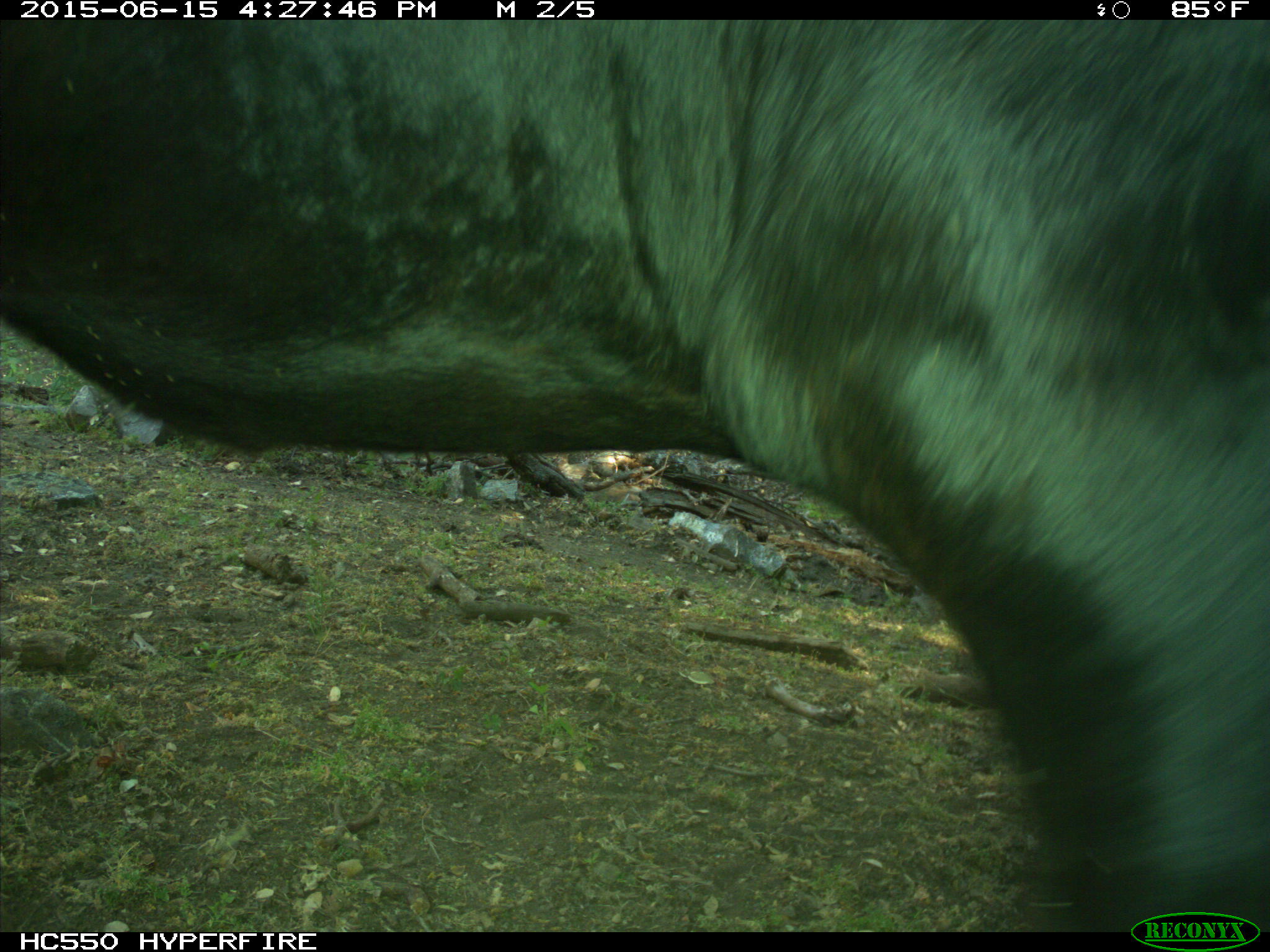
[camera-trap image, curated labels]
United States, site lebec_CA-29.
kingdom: Animalia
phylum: Chordata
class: Mammalia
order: Artiodactyla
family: Bovidae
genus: Bos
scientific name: Bos taurus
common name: domestic cow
Bos taurus (domestic cow).